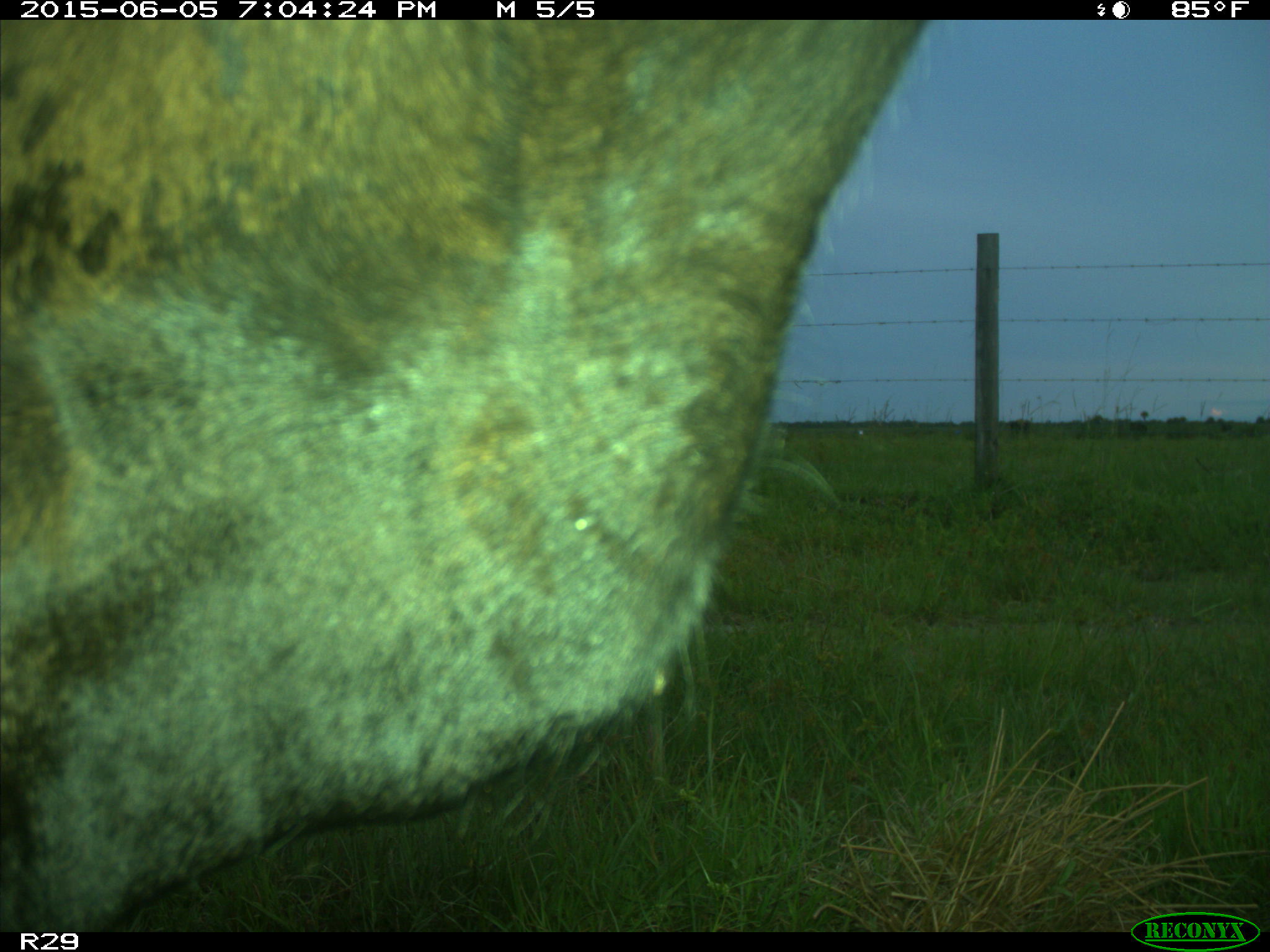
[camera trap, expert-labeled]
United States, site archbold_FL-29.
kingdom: Animalia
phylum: Chordata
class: Mammalia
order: Artiodactyla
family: Bovidae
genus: Bos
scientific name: Bos taurus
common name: domestic cow